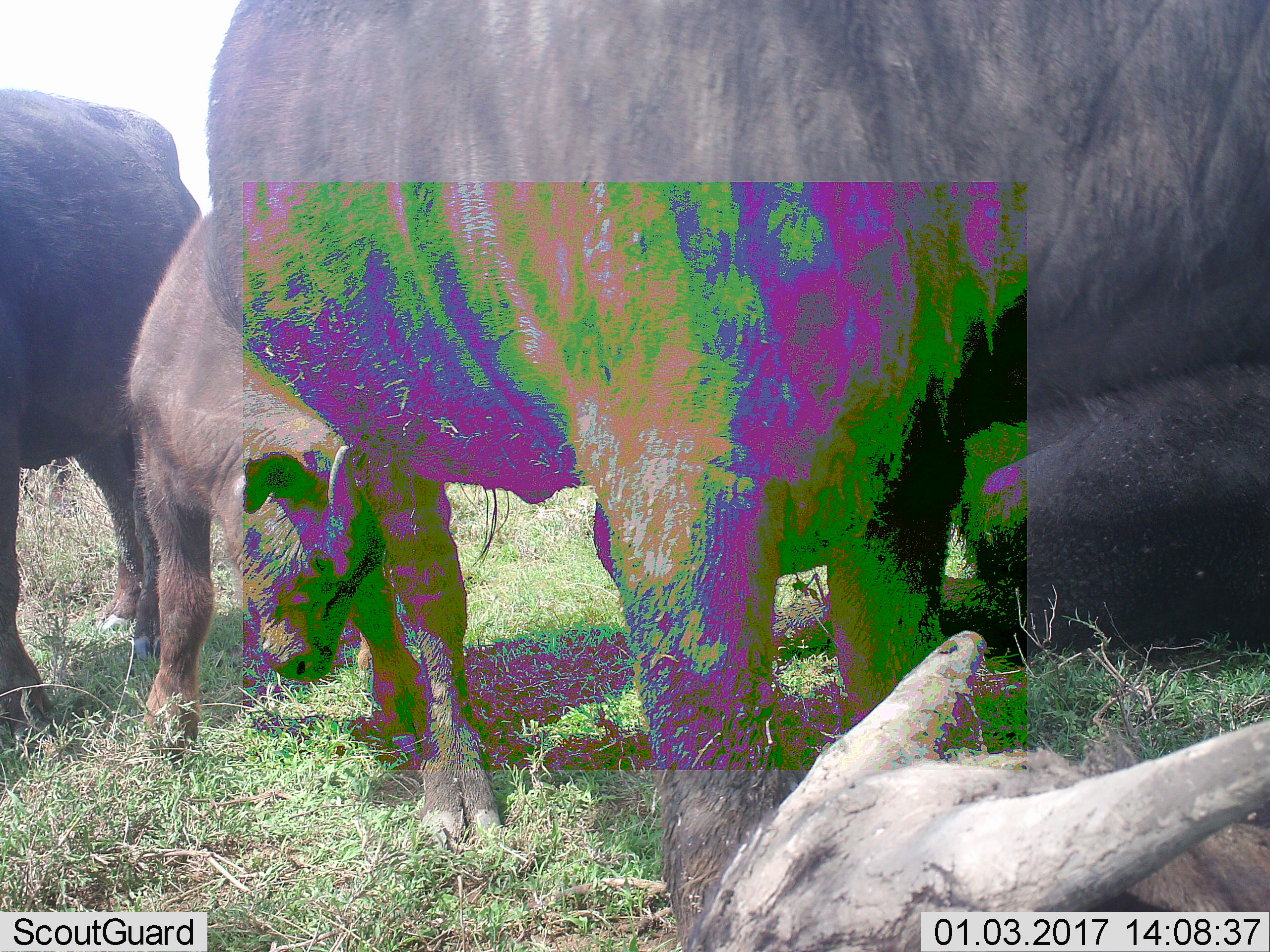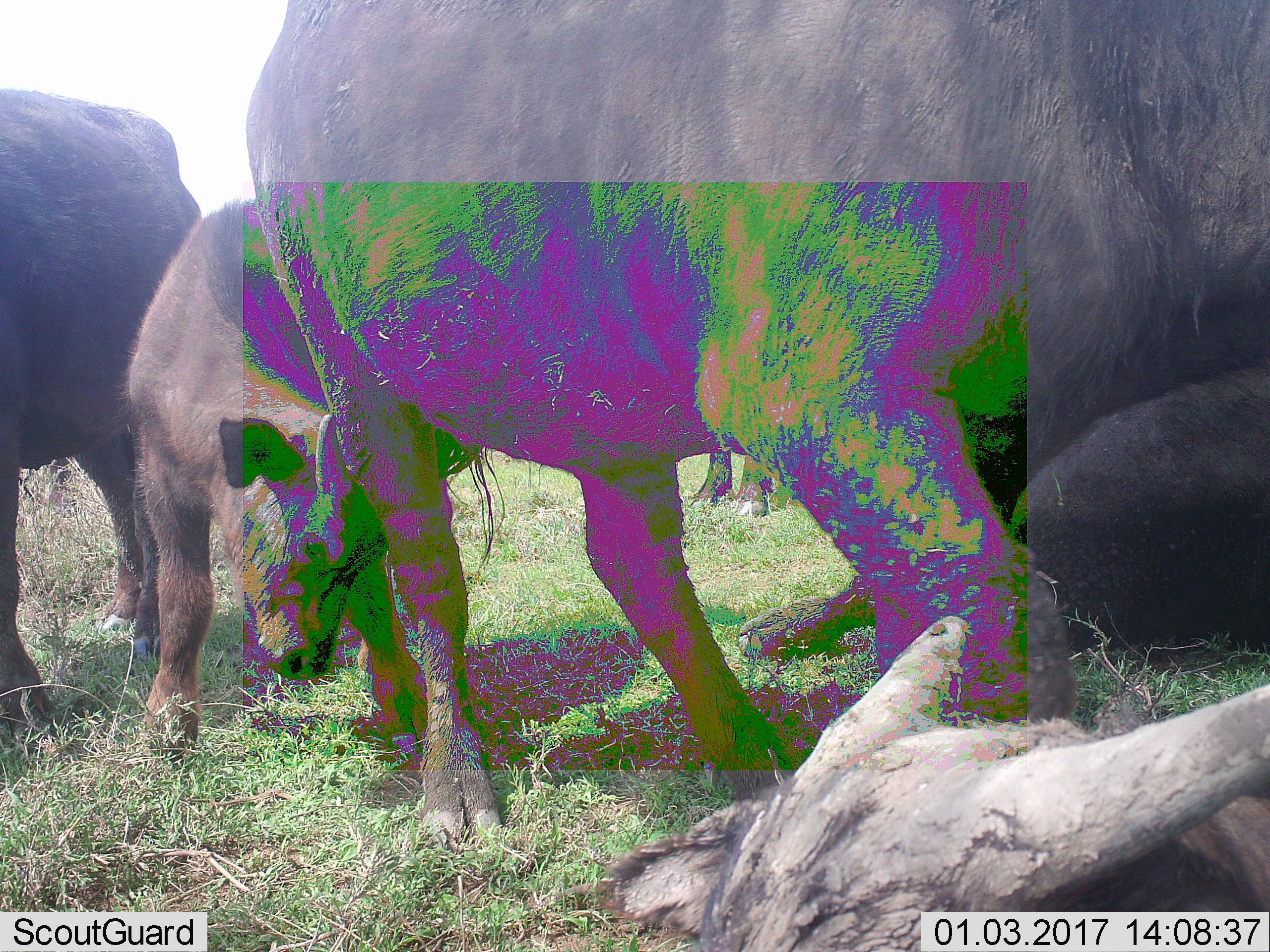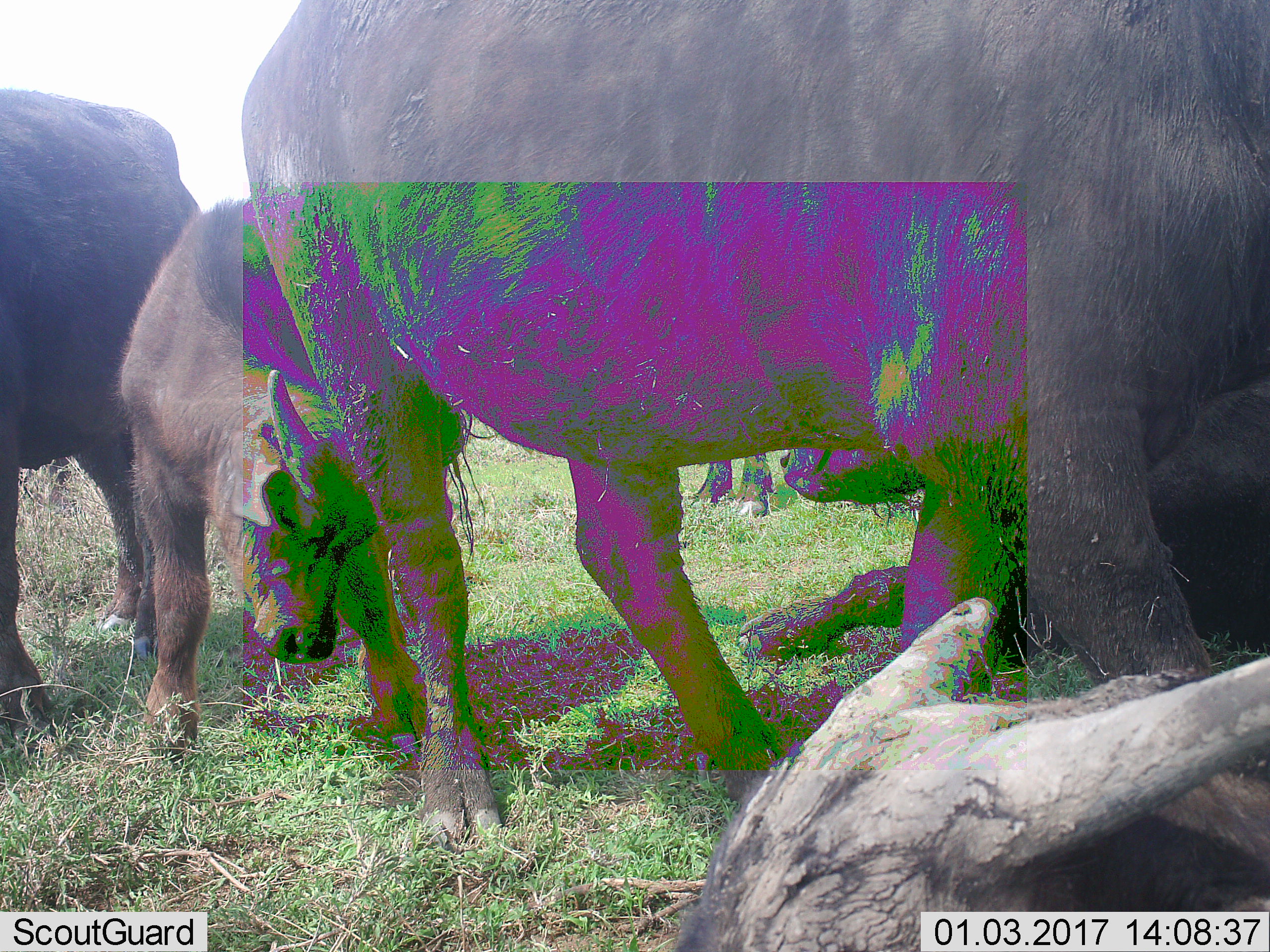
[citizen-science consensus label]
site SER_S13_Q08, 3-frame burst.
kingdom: Animalia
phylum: Chordata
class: Mammalia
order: Artiodactyla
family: Bovidae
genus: Syncerus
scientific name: Syncerus caffer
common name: african buffalo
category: buffalo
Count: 6.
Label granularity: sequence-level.